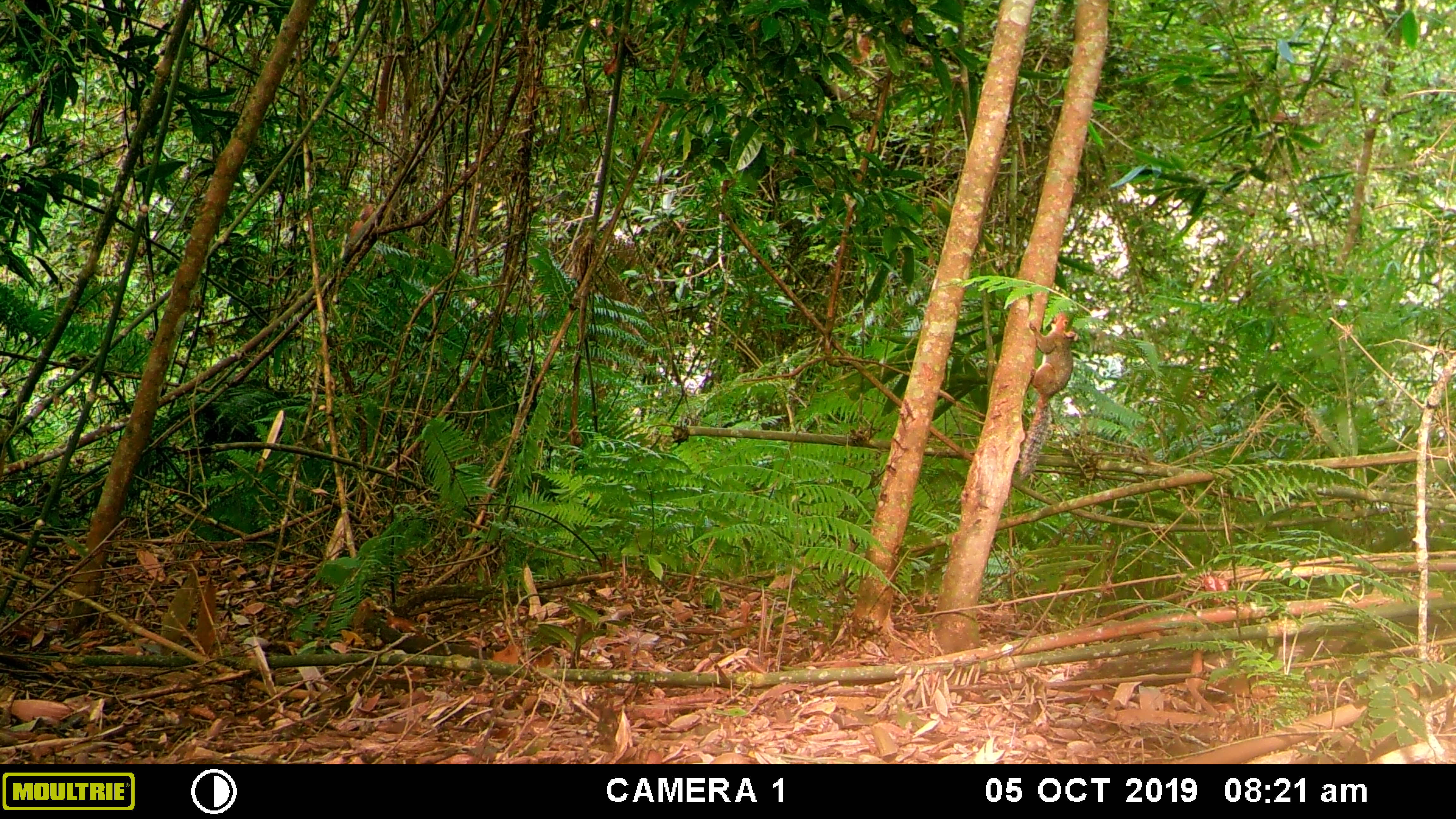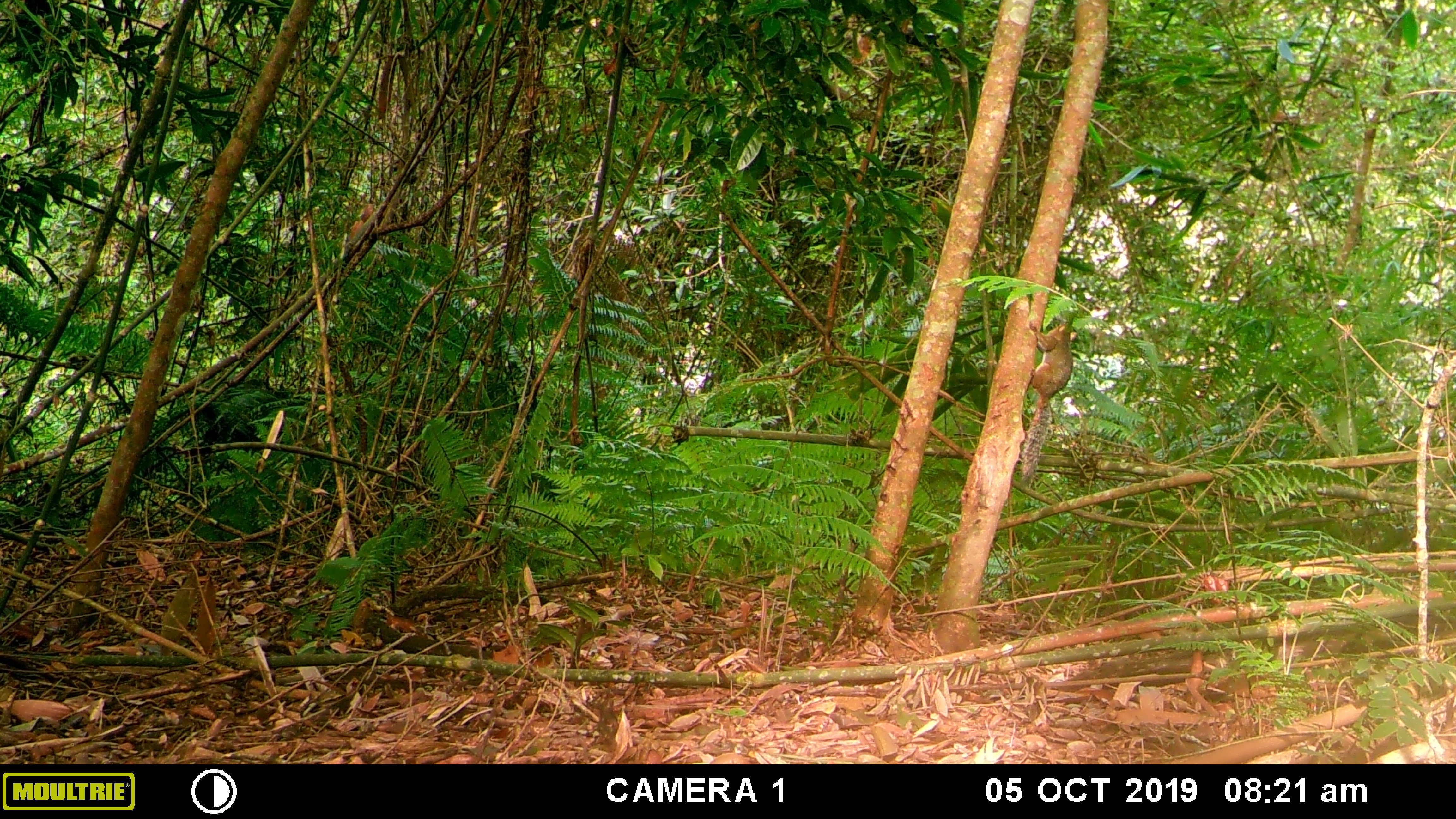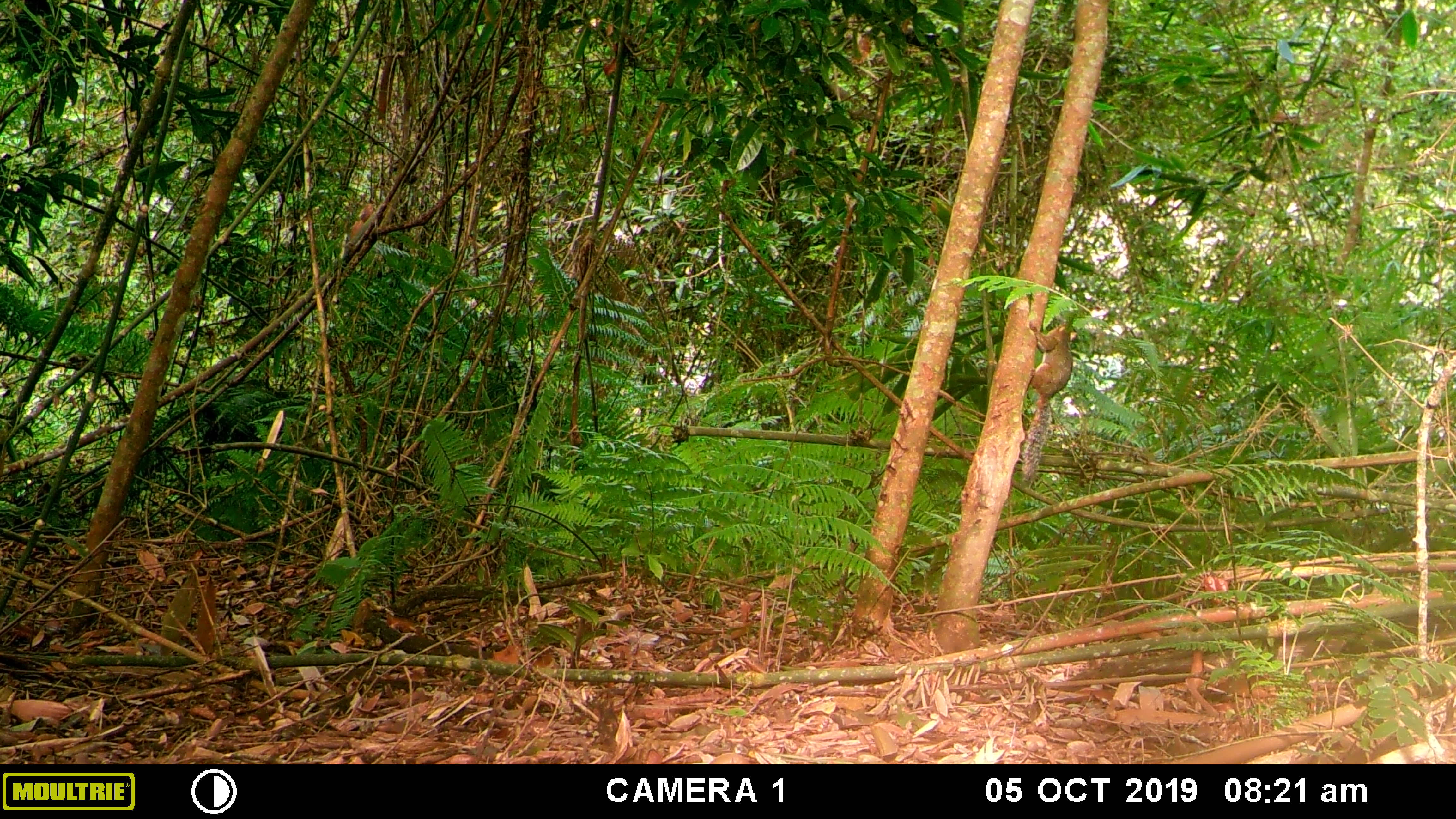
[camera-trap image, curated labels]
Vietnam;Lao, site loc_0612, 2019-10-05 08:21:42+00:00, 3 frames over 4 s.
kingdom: Animalia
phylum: Chordata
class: Mammalia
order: Rodentia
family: Sciuridae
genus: Dremomys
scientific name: Dremomys rufigenis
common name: red-cheeked squirrel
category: red cheeked squirrel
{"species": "red cheeked squirrel (red-cheeked squirrel) (Dremomys rufigenis)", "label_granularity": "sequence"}